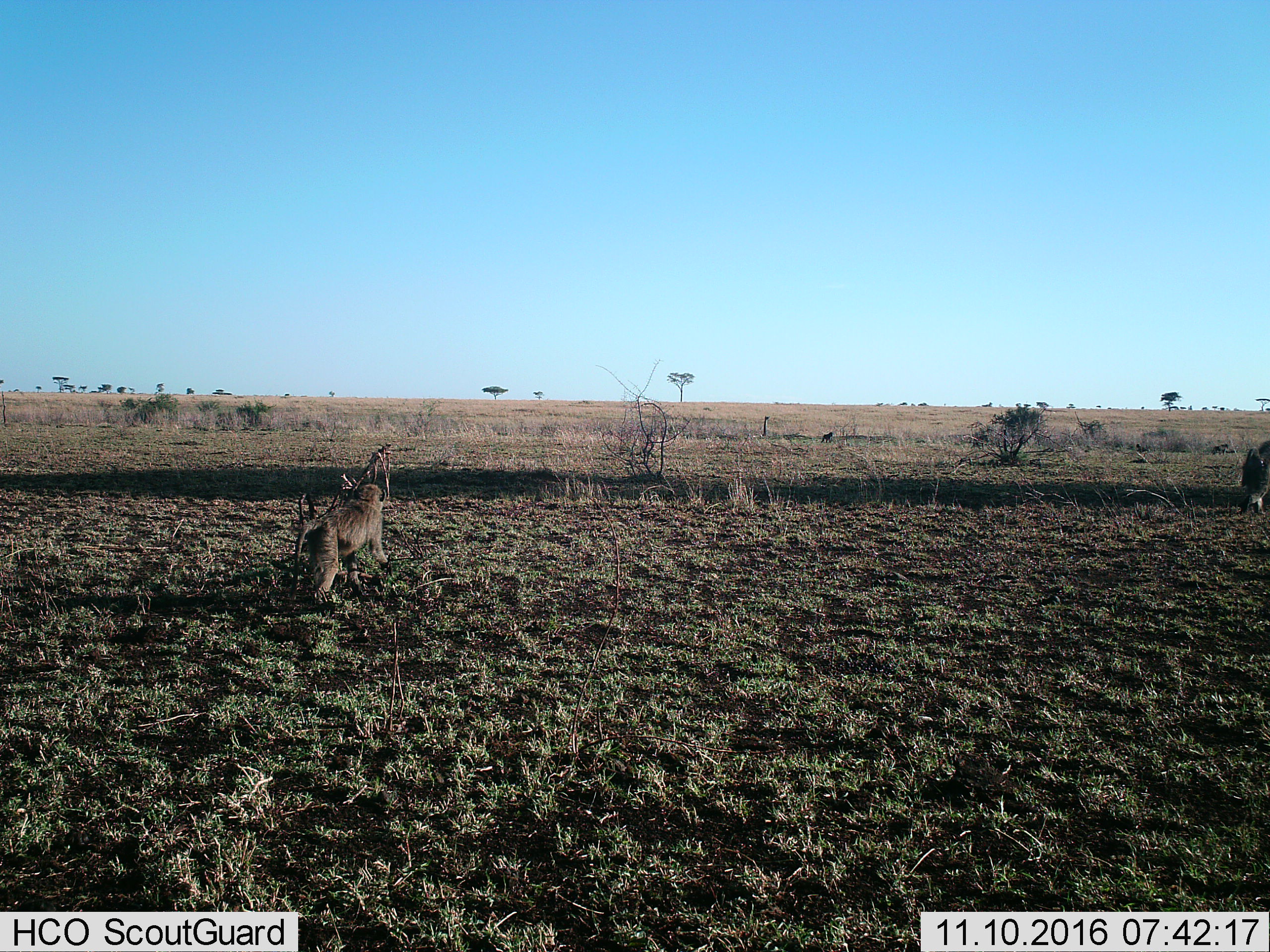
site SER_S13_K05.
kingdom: Animalia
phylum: Chordata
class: Mammalia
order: Primates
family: Cercopithecidae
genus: Papio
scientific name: Papio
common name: baboon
Baboon (Papio), count 3. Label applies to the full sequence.